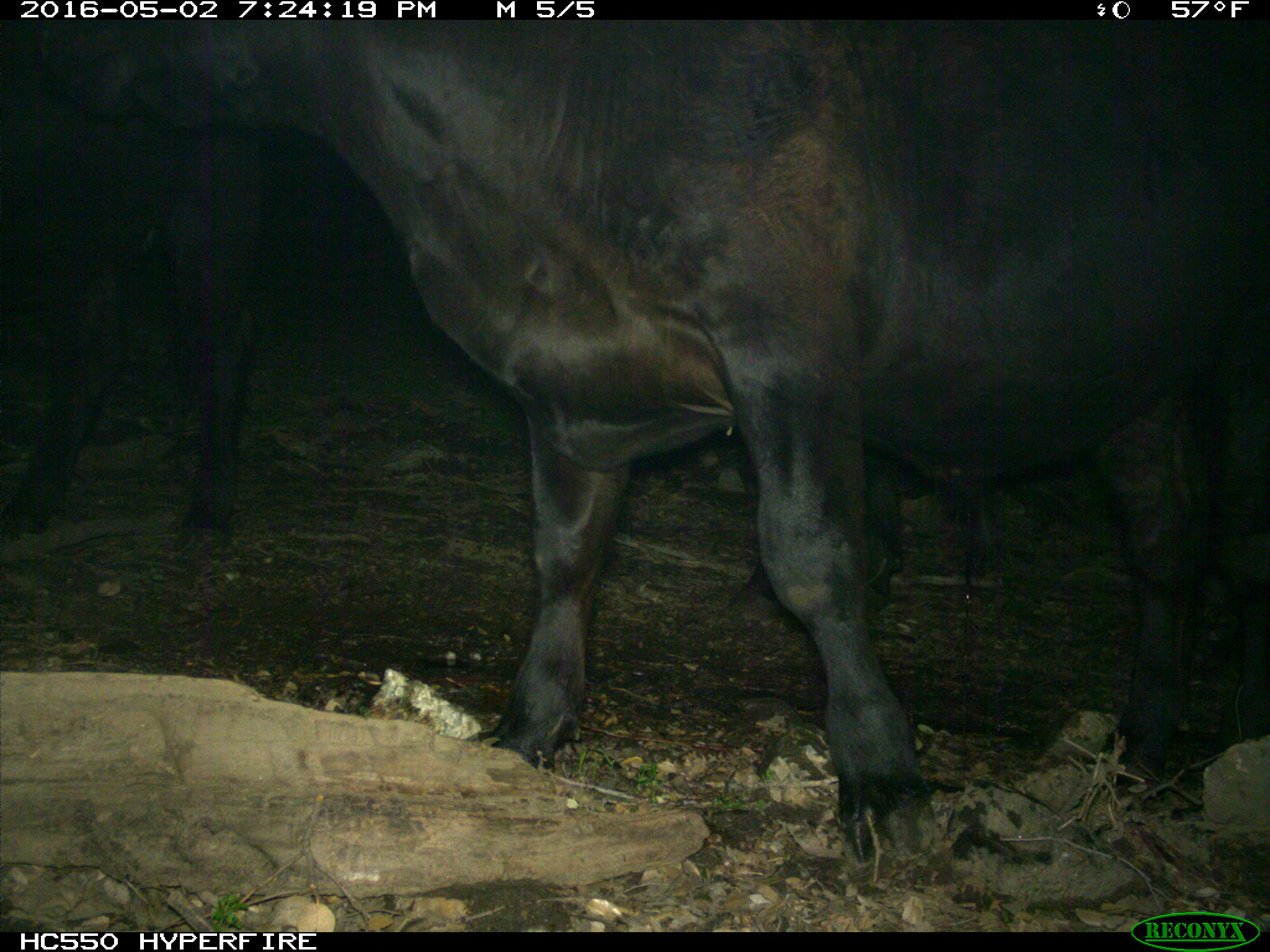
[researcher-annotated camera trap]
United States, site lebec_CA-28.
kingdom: Animalia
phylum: Chordata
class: Mammalia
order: Artiodactyla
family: Bovidae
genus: Bos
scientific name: Bos taurus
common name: domestic cow